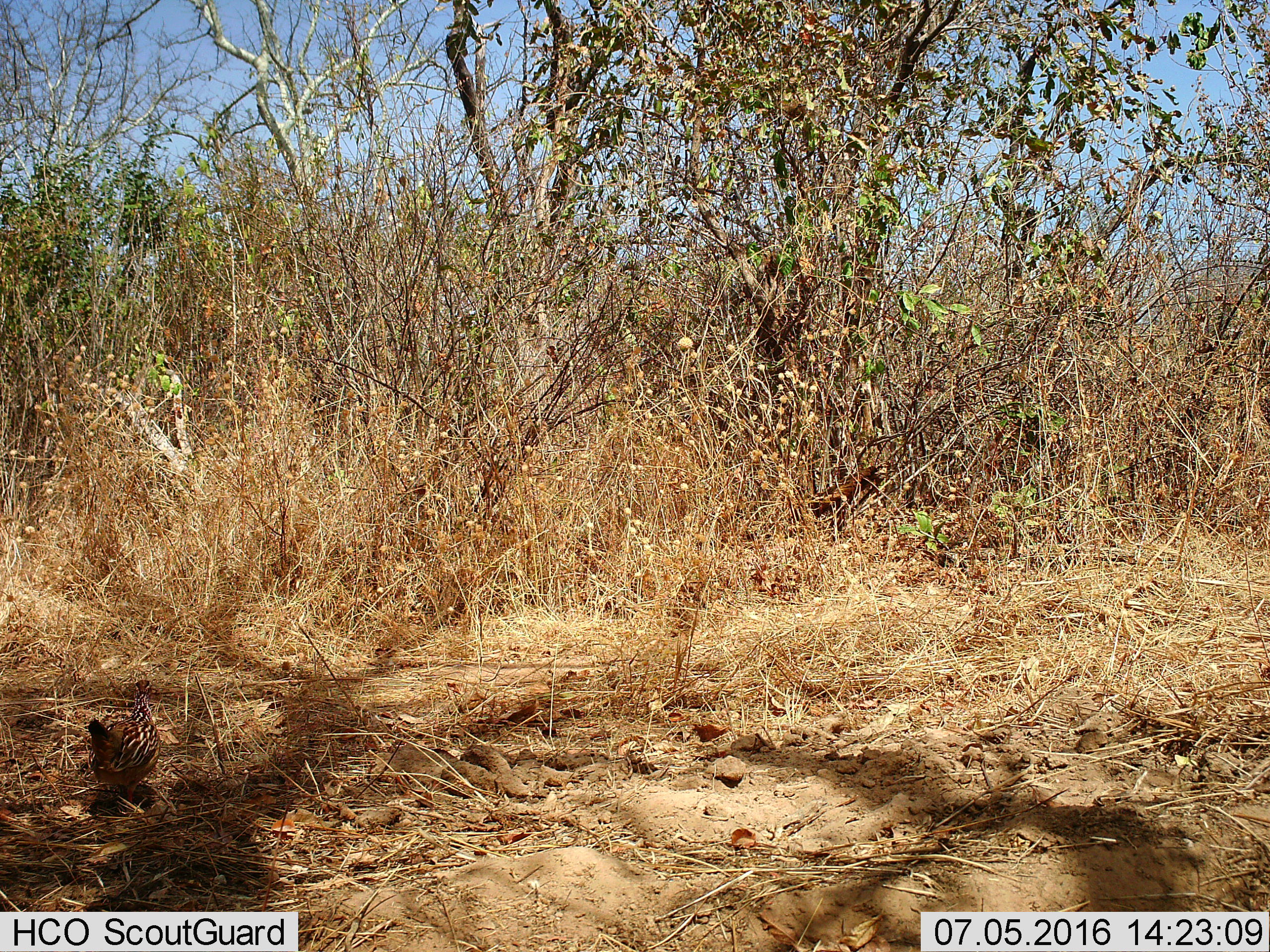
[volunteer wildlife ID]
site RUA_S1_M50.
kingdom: Animalia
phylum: Chordata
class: Aves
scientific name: Aves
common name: bird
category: birdother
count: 1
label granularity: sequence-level